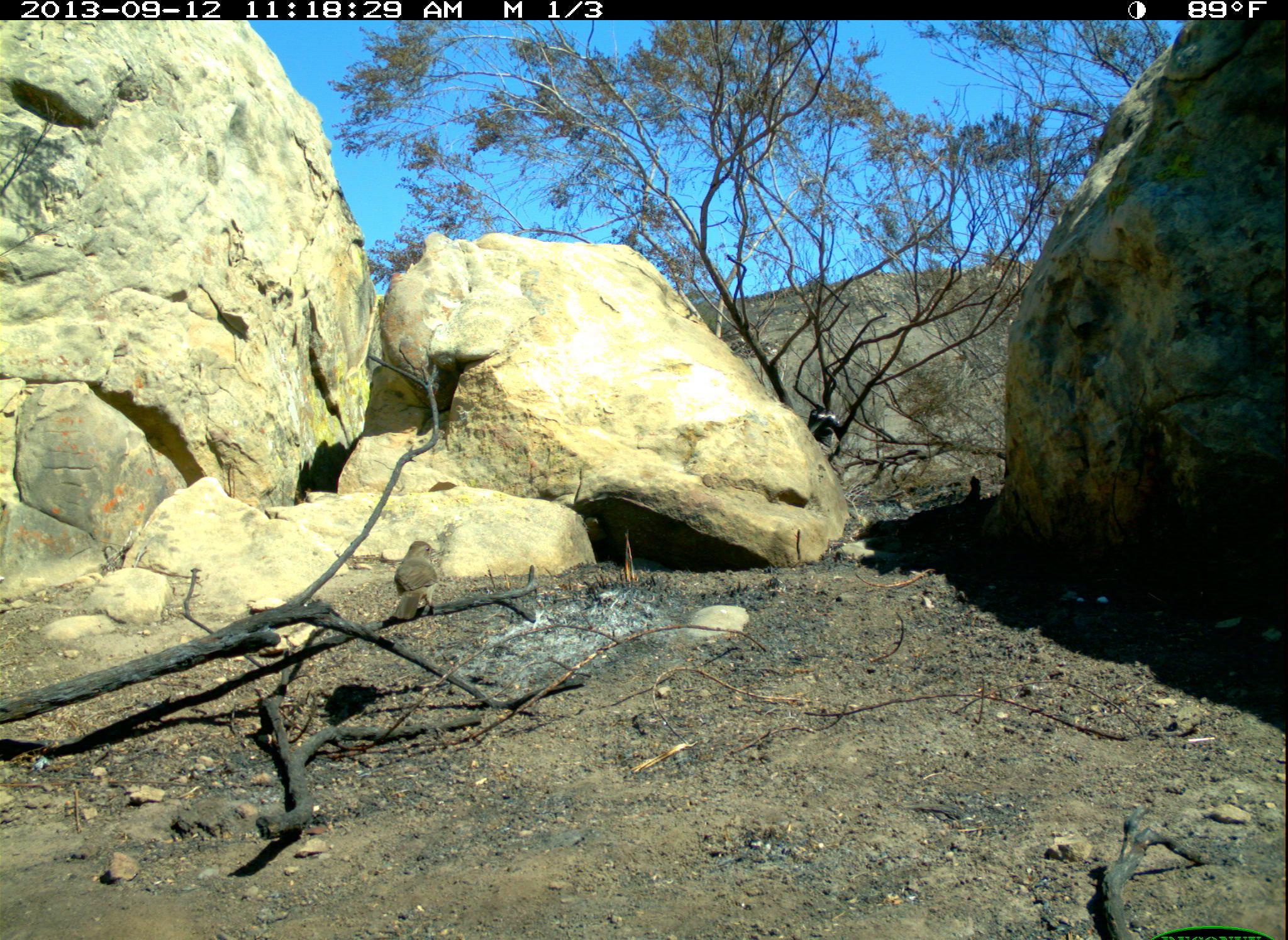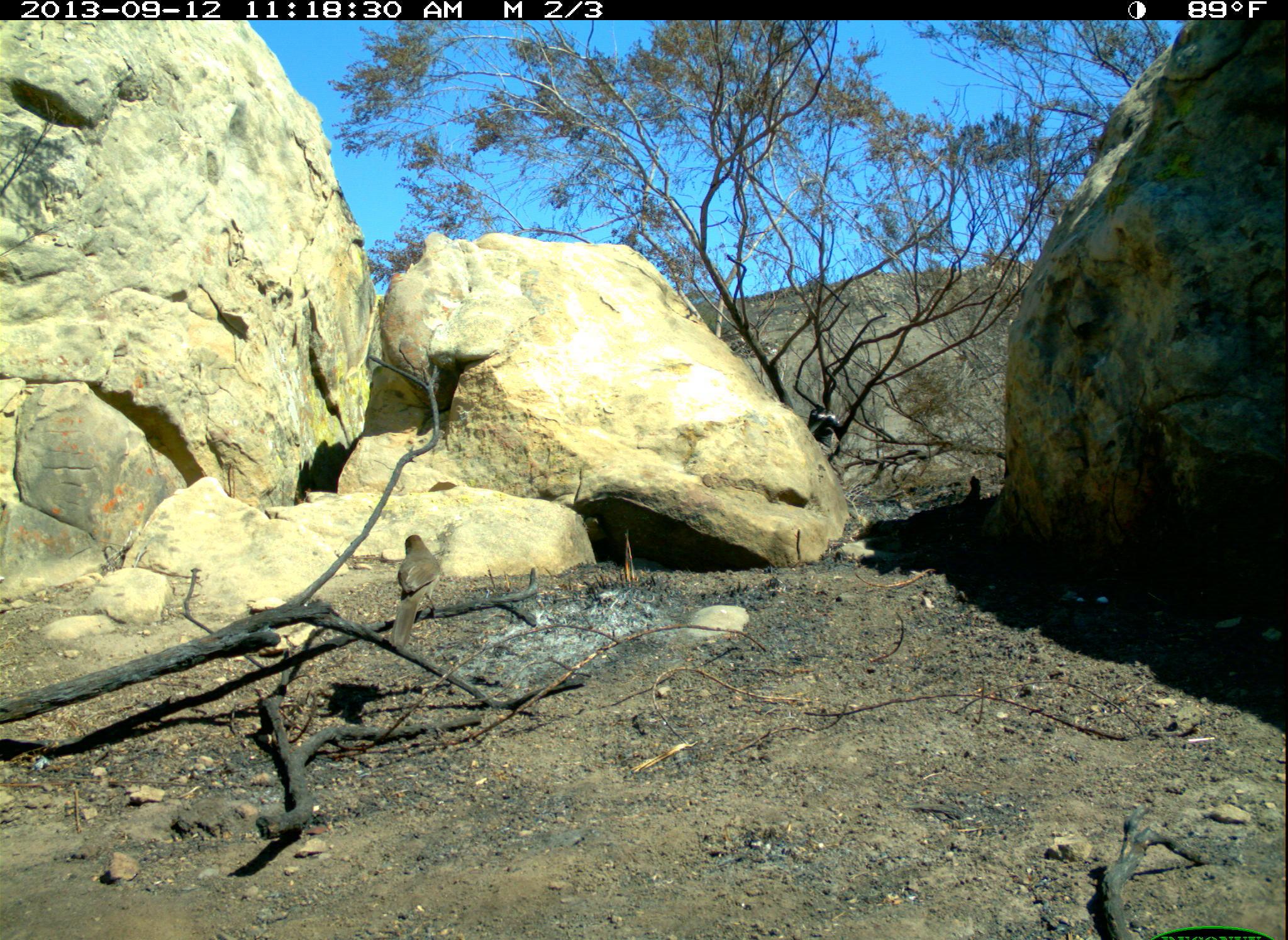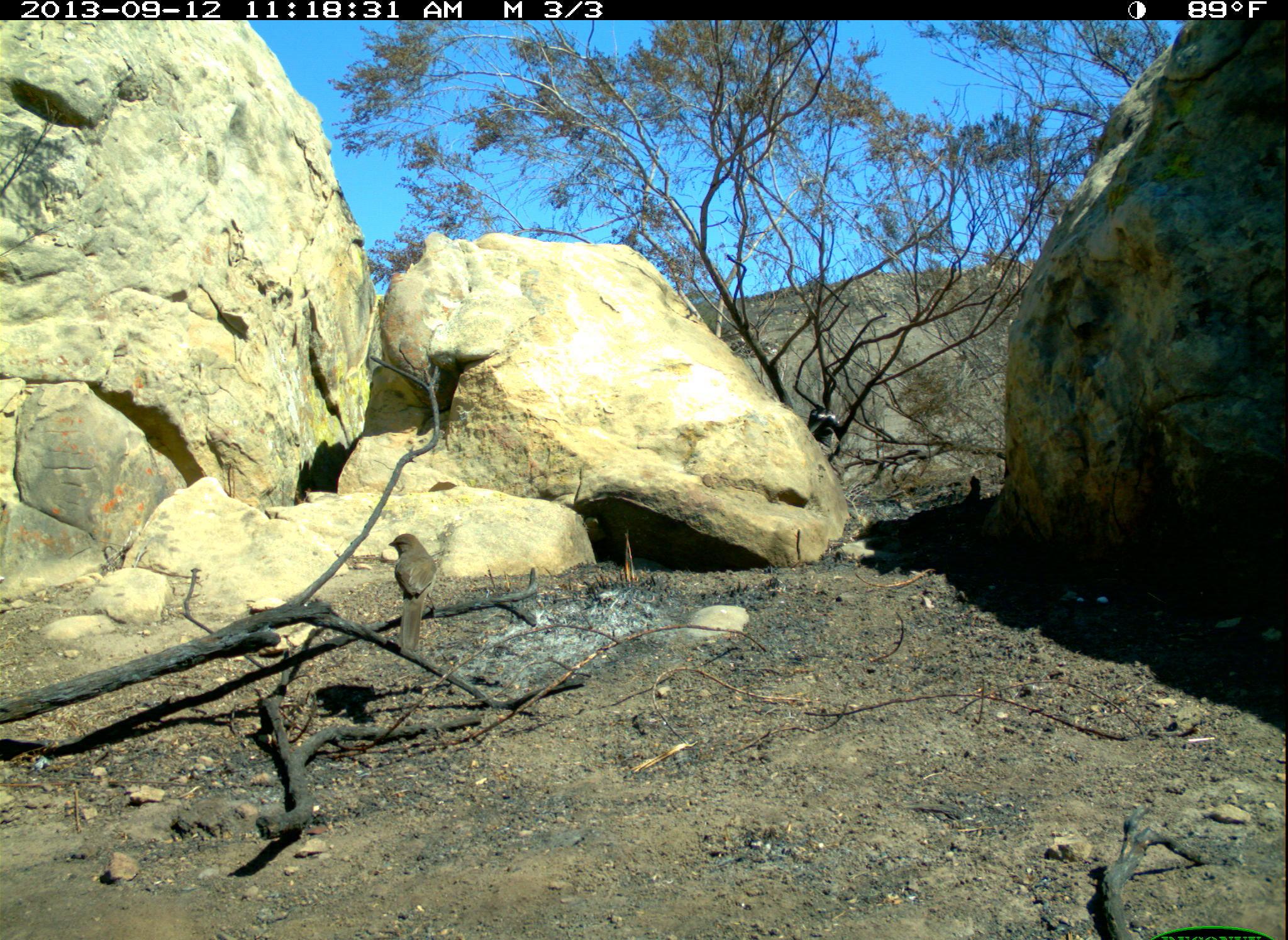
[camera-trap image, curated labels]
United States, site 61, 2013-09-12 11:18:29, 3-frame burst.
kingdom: Animalia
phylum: Chordata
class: Aves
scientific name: Aves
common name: bird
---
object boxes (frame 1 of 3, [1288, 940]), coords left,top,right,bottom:
bird: 388,532,454,631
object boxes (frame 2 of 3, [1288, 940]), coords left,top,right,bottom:
bird: 383,530,454,654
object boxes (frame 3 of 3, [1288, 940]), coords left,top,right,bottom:
bird: 375,523,451,665